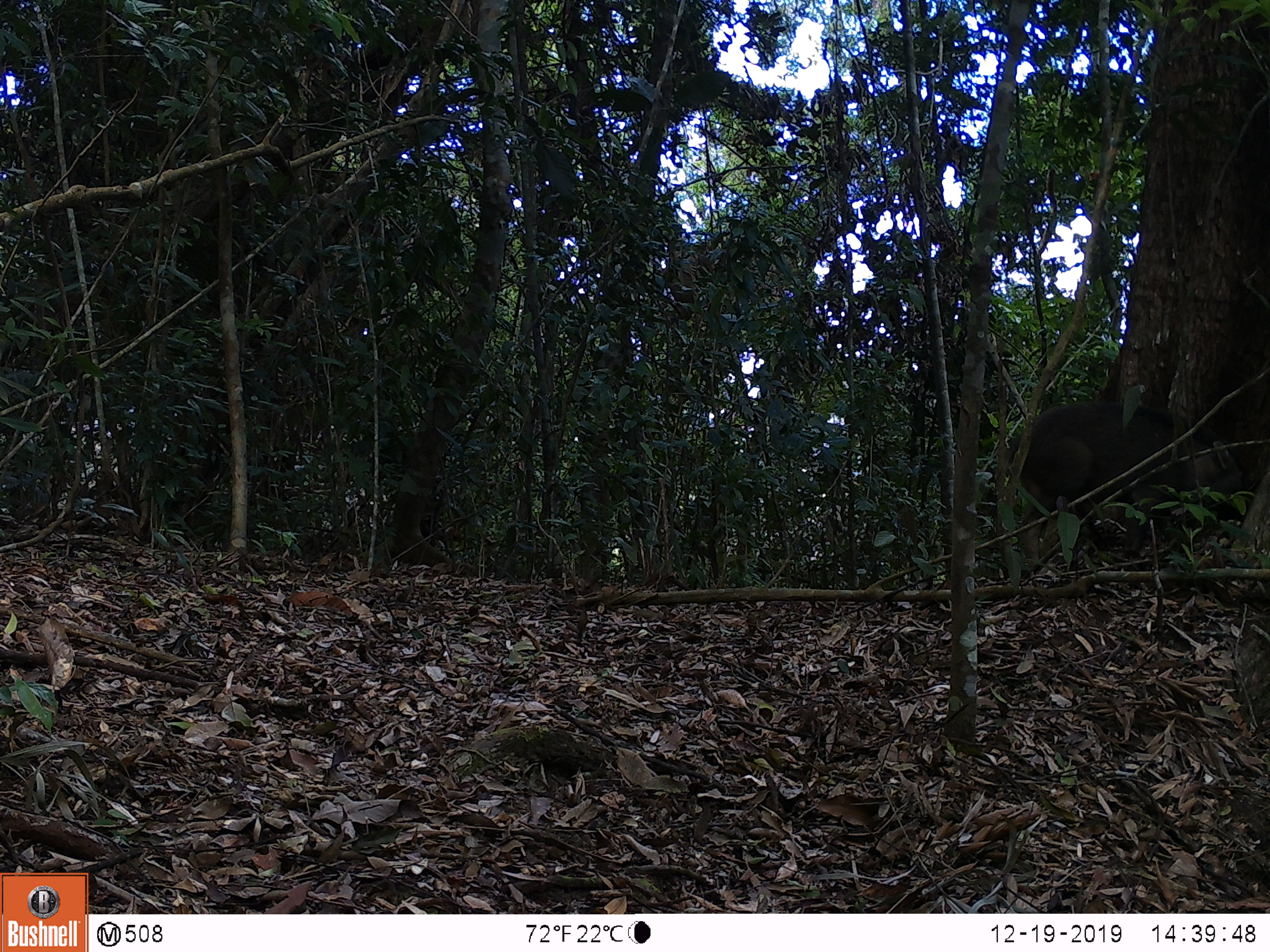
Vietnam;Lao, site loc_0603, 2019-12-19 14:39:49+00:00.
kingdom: Animalia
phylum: Chordata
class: Mammalia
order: Artiodactyla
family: Suidae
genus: Sus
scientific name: Sus scrofa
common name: eurasian wild pig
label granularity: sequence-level